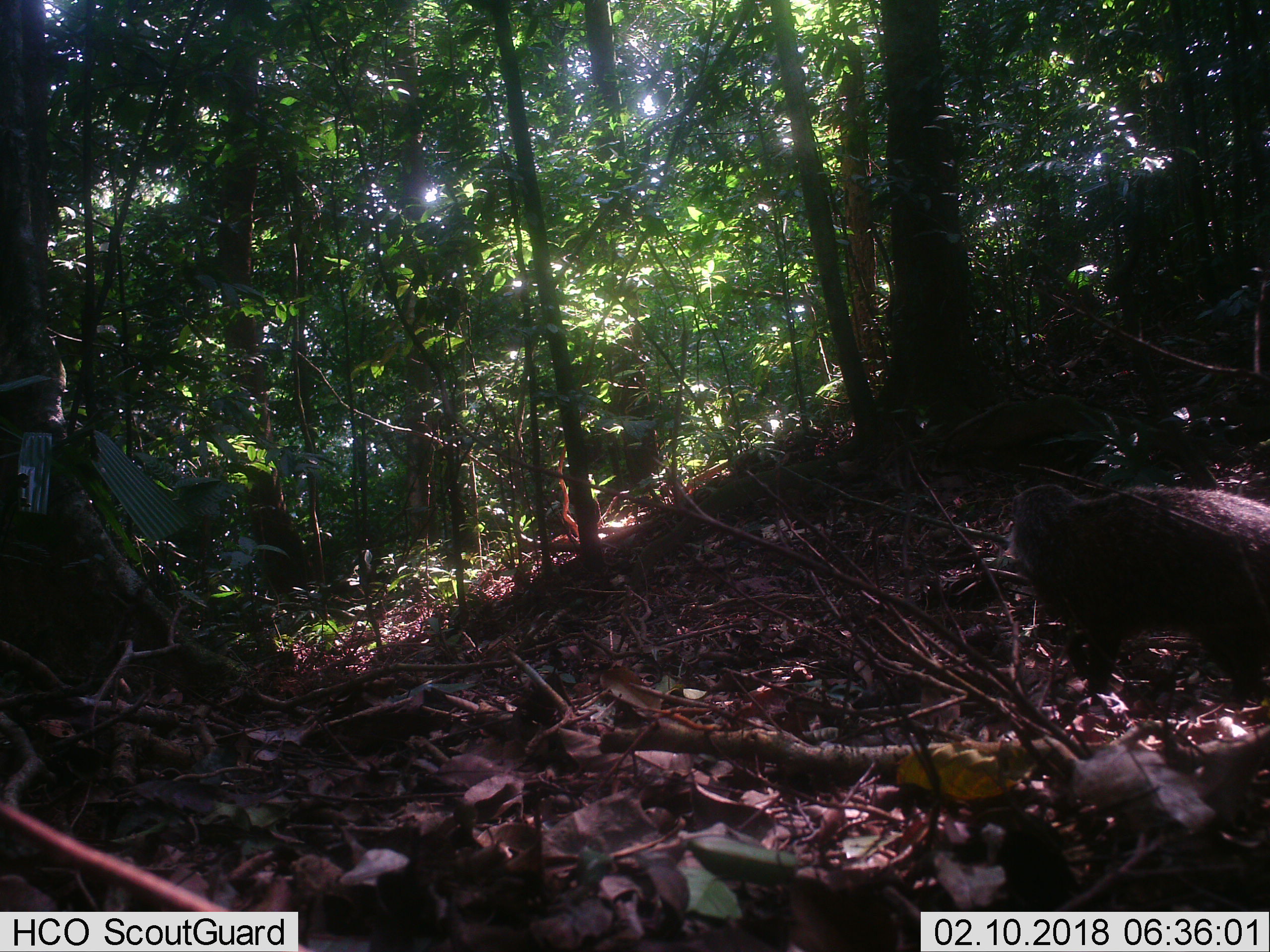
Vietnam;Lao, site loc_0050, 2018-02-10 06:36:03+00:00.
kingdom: Animalia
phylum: Chordata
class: Mammalia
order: Carnivora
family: Herpestidae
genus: Urva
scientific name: Urva urva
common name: crab-eating mongoose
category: crab eating mongoose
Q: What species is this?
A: Crab eating mongoose (crab-eating mongoose) (Urva urva).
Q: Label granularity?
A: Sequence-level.